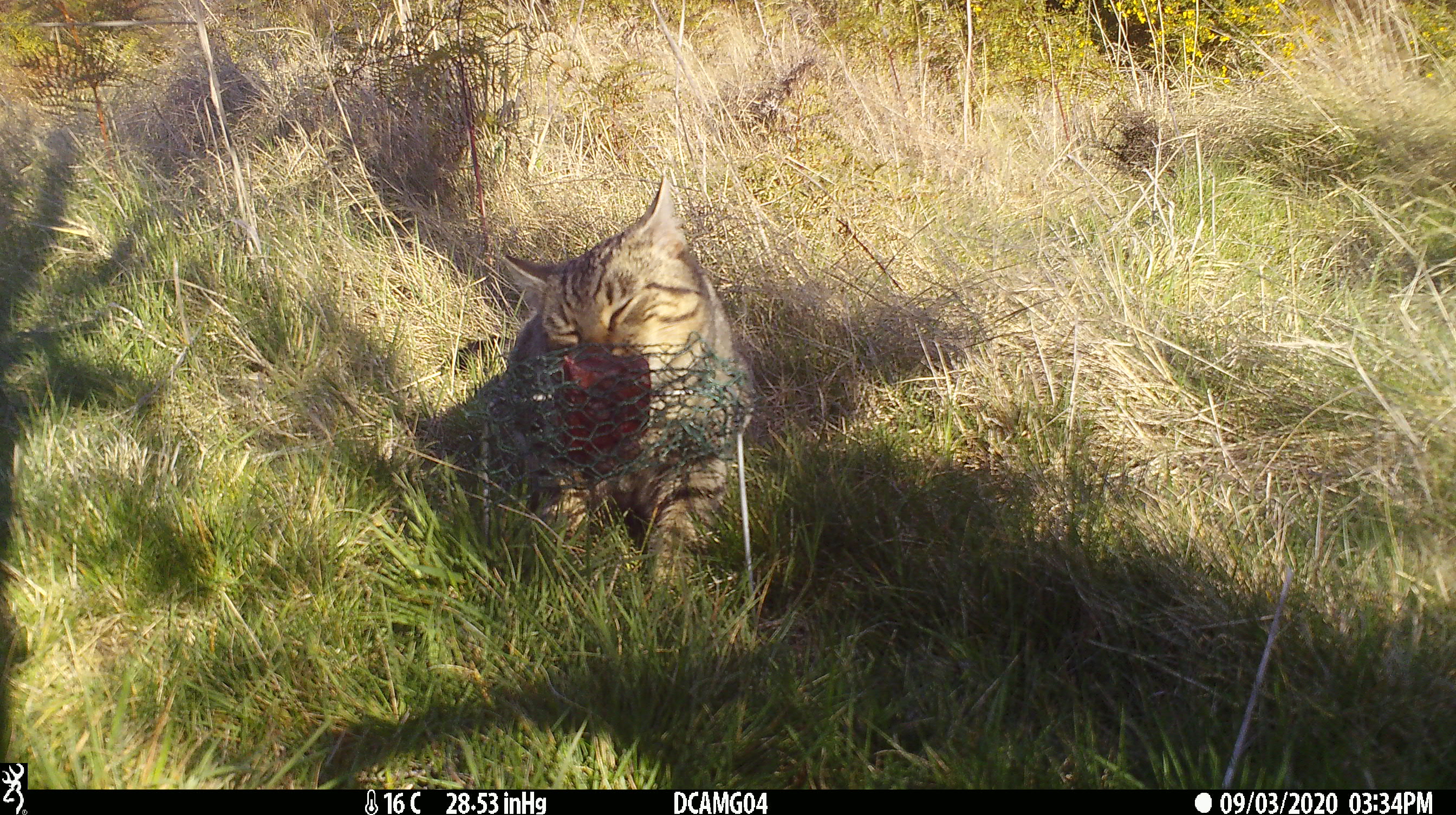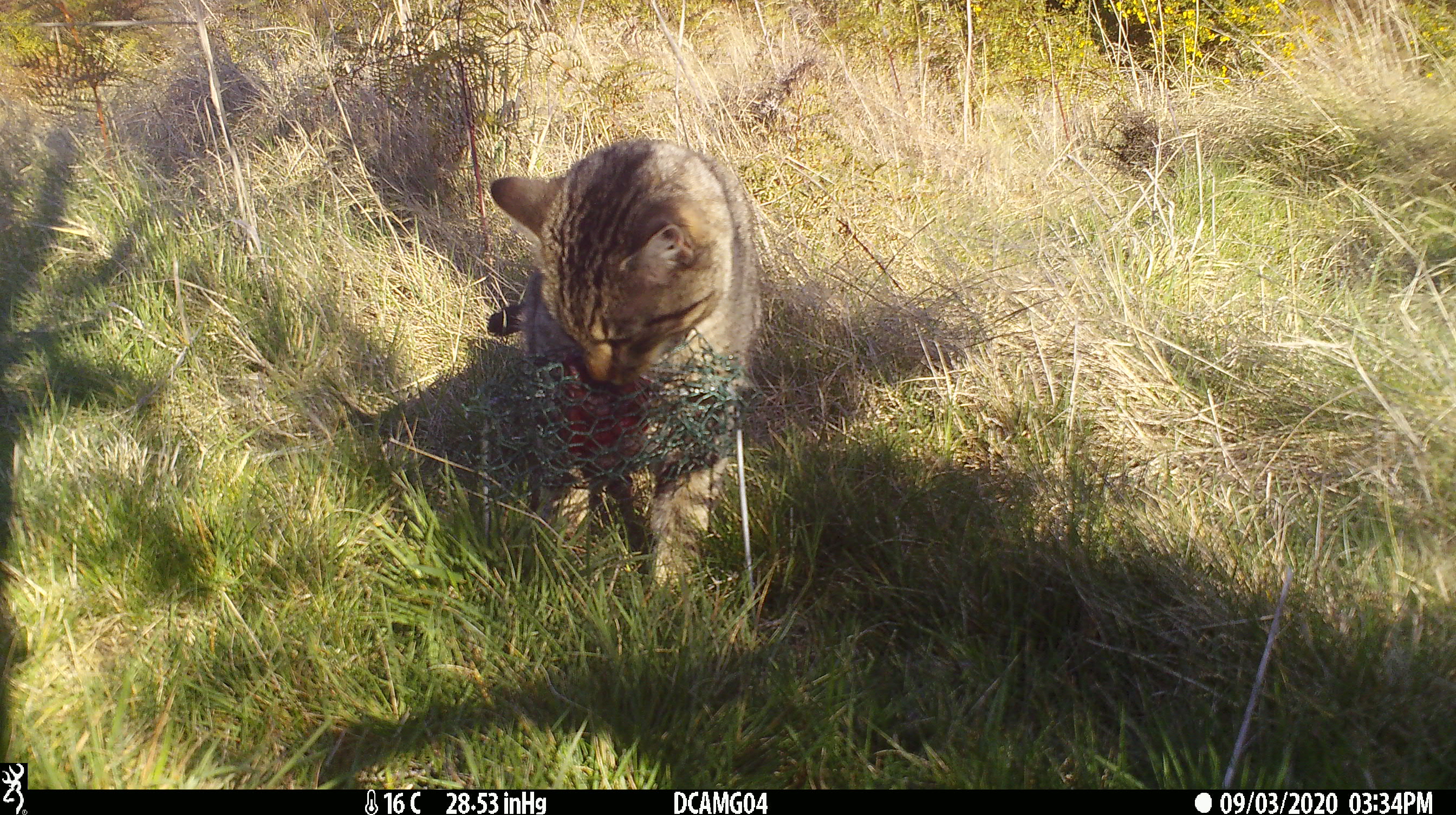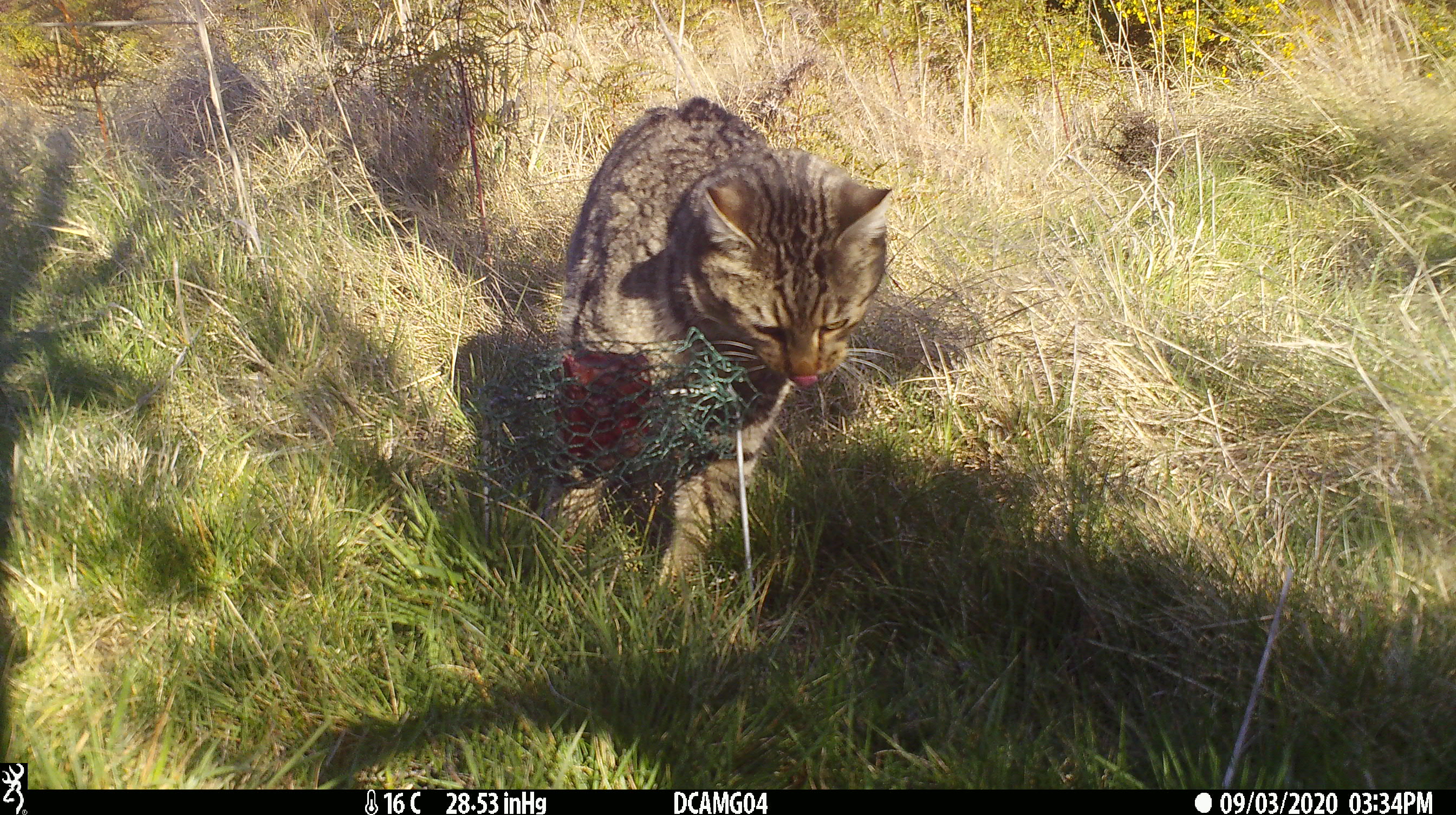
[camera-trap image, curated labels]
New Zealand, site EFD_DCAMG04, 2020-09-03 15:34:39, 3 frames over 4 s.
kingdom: Animalia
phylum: Chordata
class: Mammalia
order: Carnivora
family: Felidae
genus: Felis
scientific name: Felis catus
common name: domestic cat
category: cat